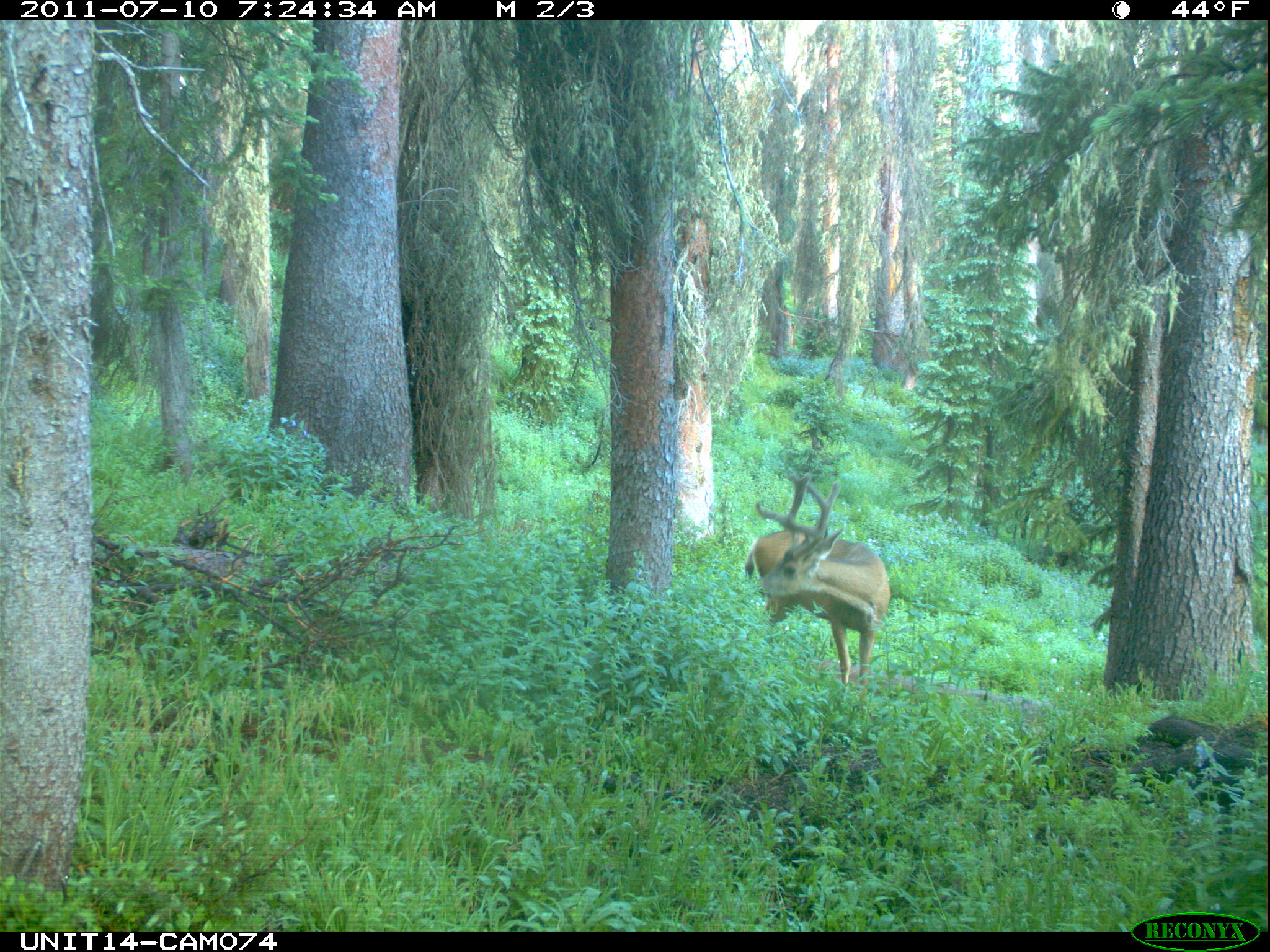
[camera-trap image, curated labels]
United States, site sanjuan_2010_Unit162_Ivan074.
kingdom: Animalia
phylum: Chordata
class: Mammalia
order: Artiodactyla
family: Cervidae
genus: Odocoileus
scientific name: Odocoileus hemionus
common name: mule deer